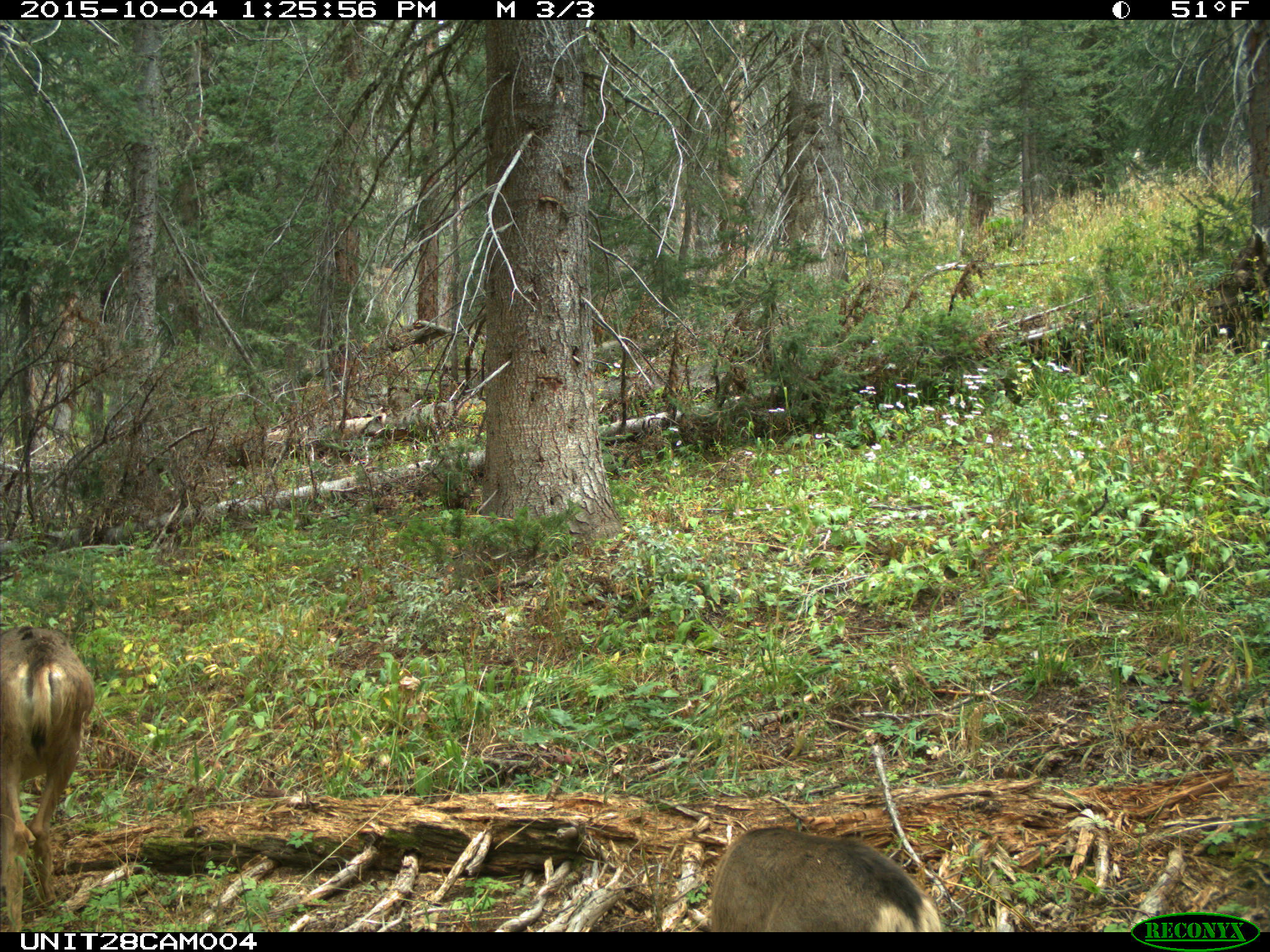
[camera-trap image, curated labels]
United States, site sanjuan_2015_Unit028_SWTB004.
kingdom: Animalia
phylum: Chordata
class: Mammalia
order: Artiodactyla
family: Cervidae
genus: Odocoileus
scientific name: Odocoileus hemionus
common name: mule deer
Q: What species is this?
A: Odocoileus hemionus (mule deer).